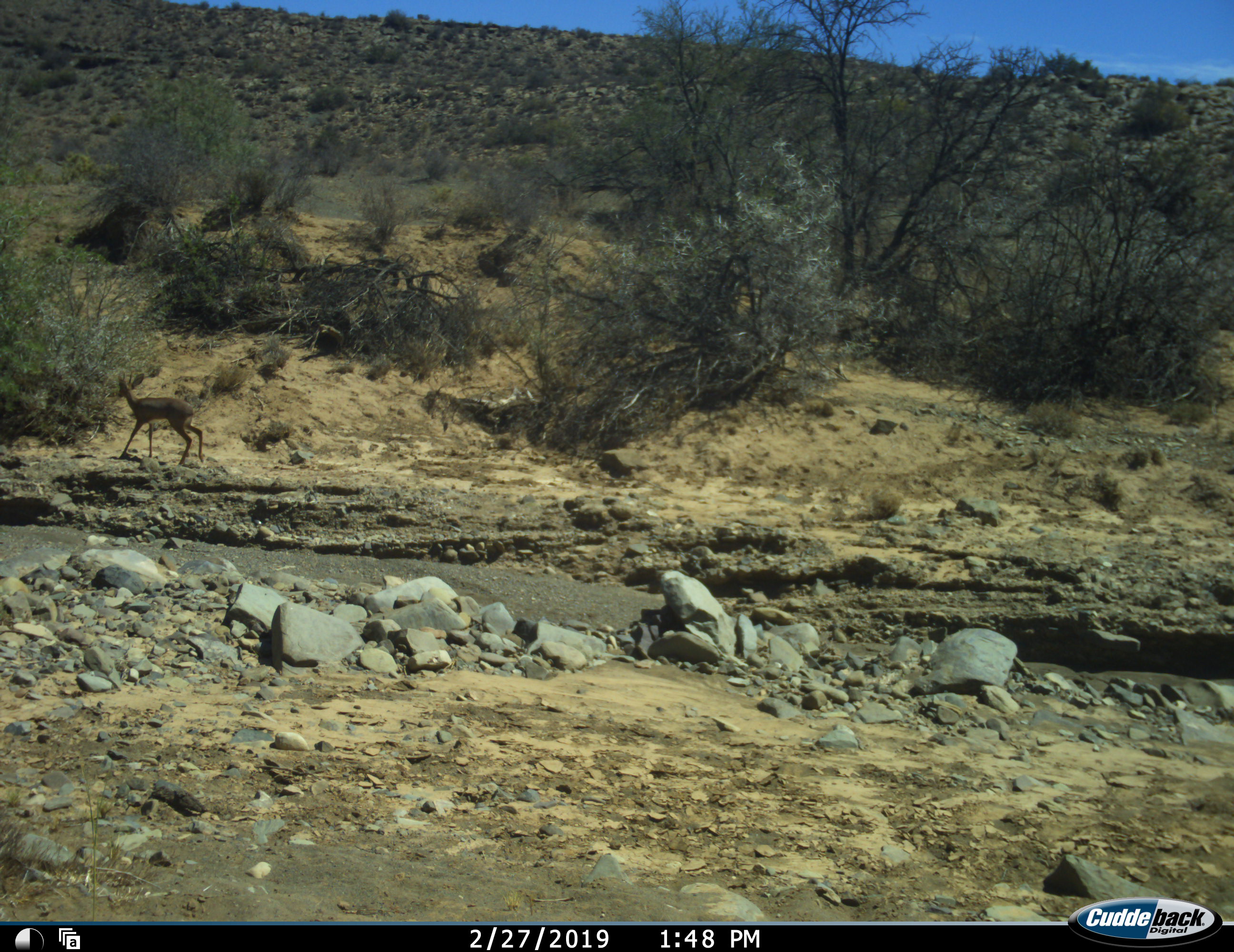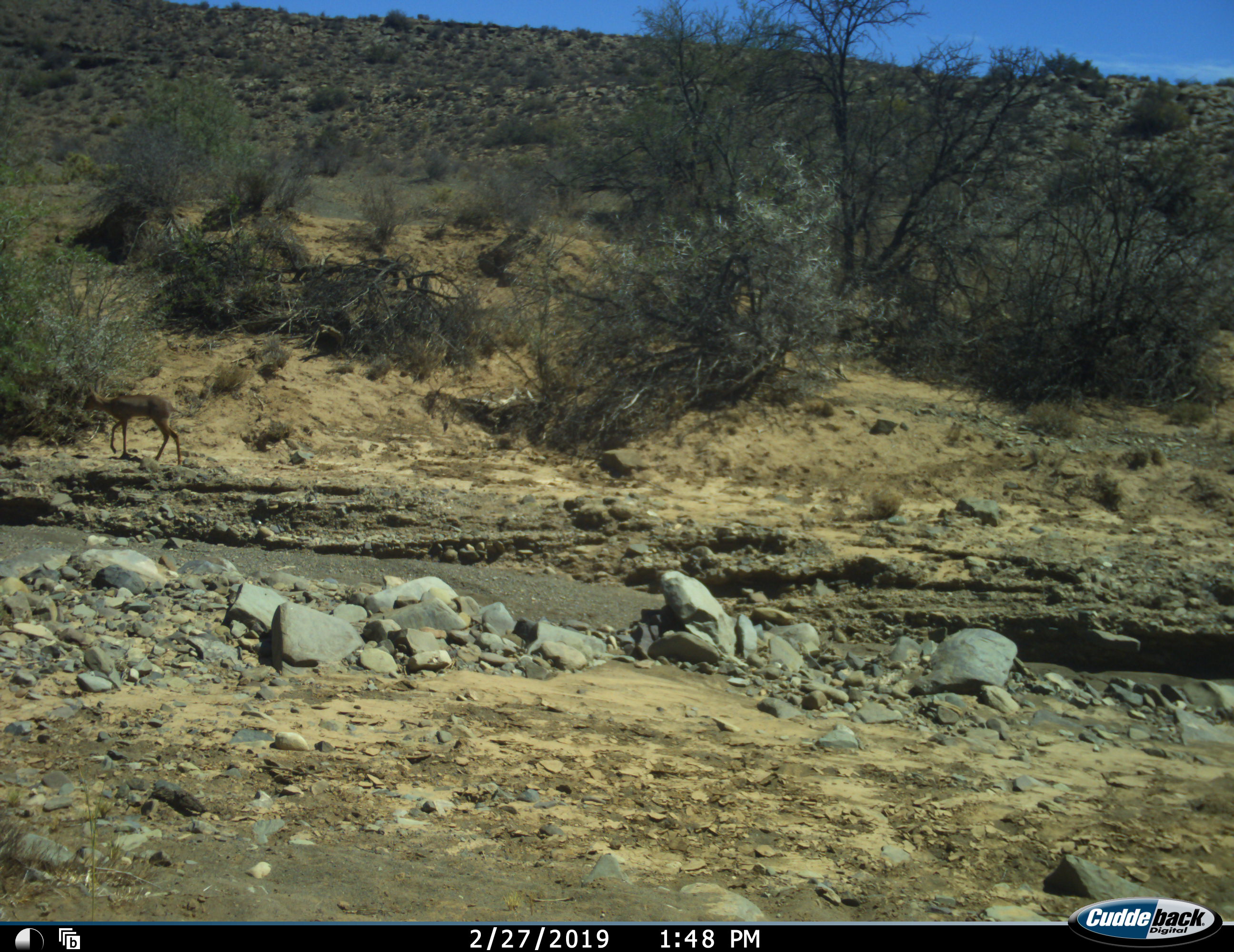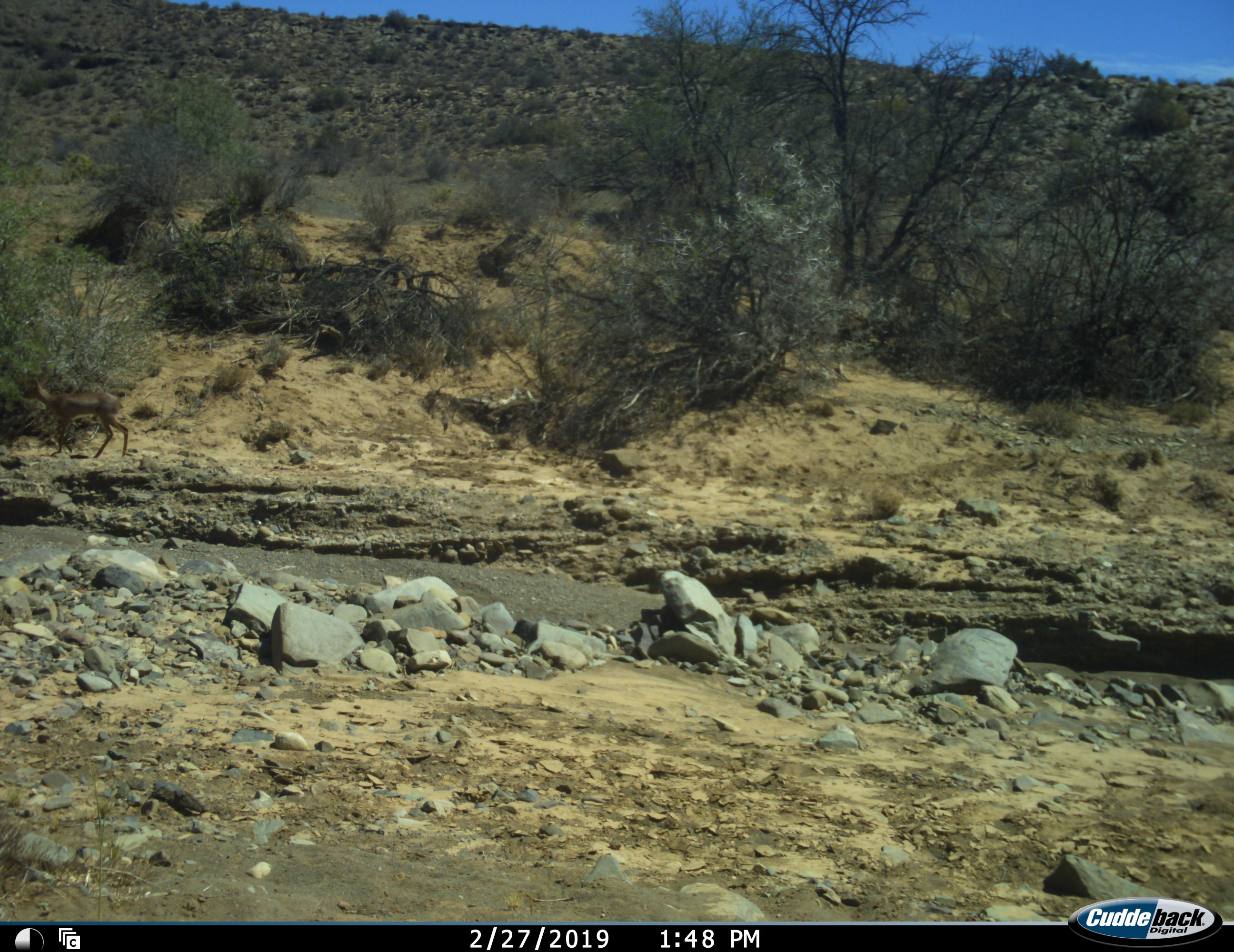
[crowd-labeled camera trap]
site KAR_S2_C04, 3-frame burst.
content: unidentified animal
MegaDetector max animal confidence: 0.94